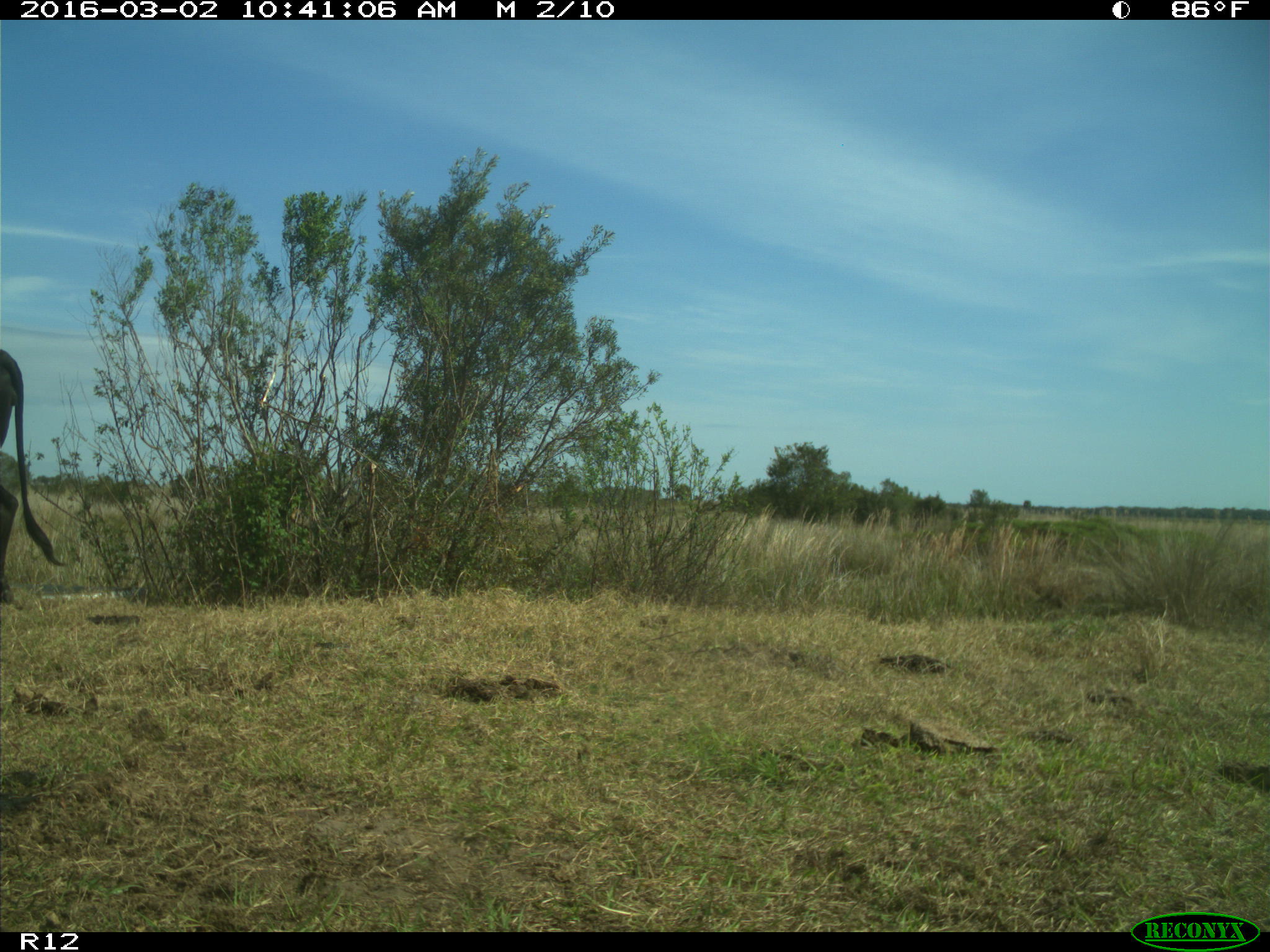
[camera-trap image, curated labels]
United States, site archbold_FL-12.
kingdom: Animalia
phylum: Chordata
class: Mammalia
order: Artiodactyla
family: Bovidae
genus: Bos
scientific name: Bos taurus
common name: domestic cow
Bos taurus (domestic cow).